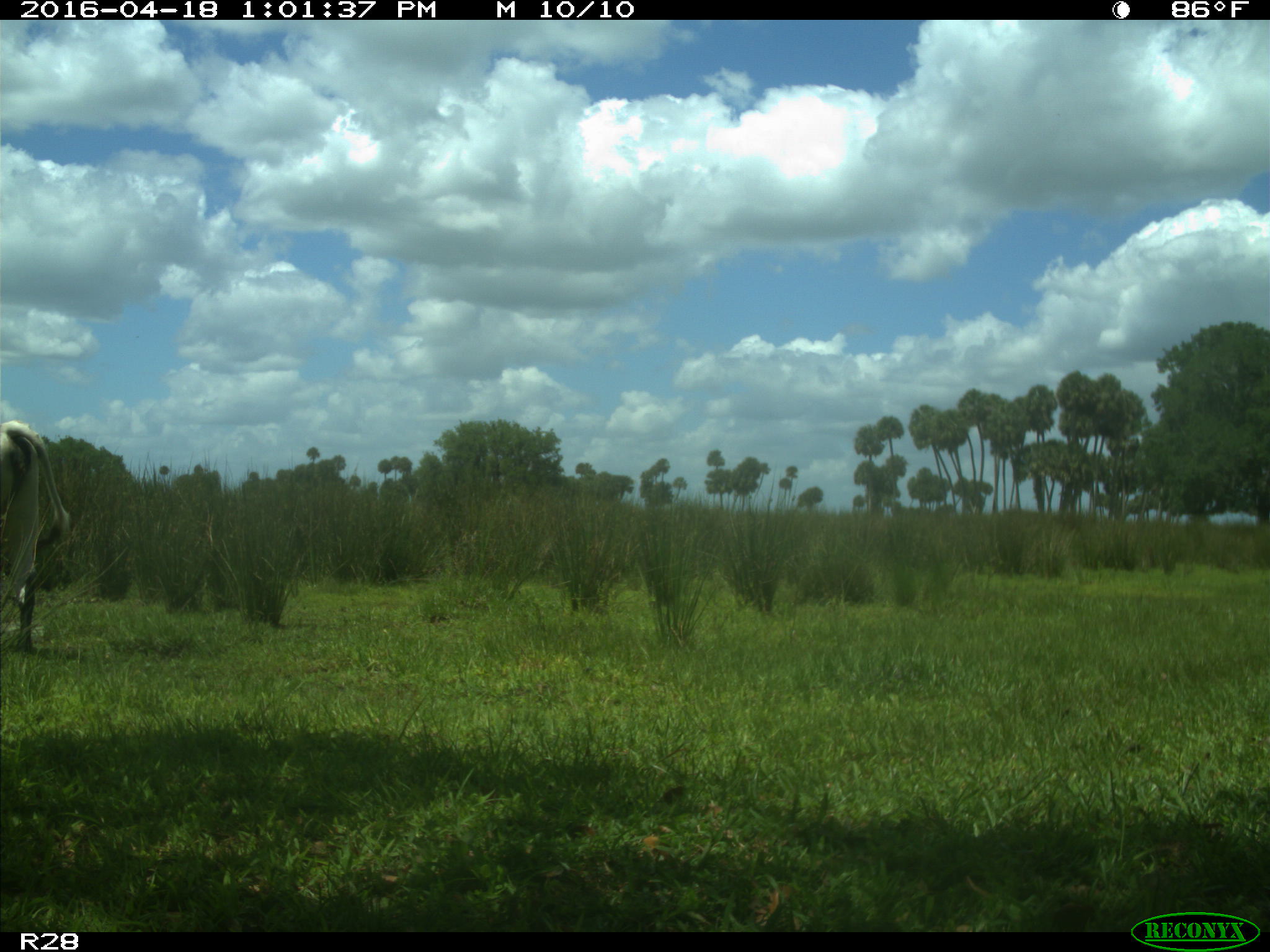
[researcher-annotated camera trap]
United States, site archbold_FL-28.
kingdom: Animalia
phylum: Chordata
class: Mammalia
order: Artiodactyla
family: Bovidae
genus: Bos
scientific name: Bos taurus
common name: domestic cow